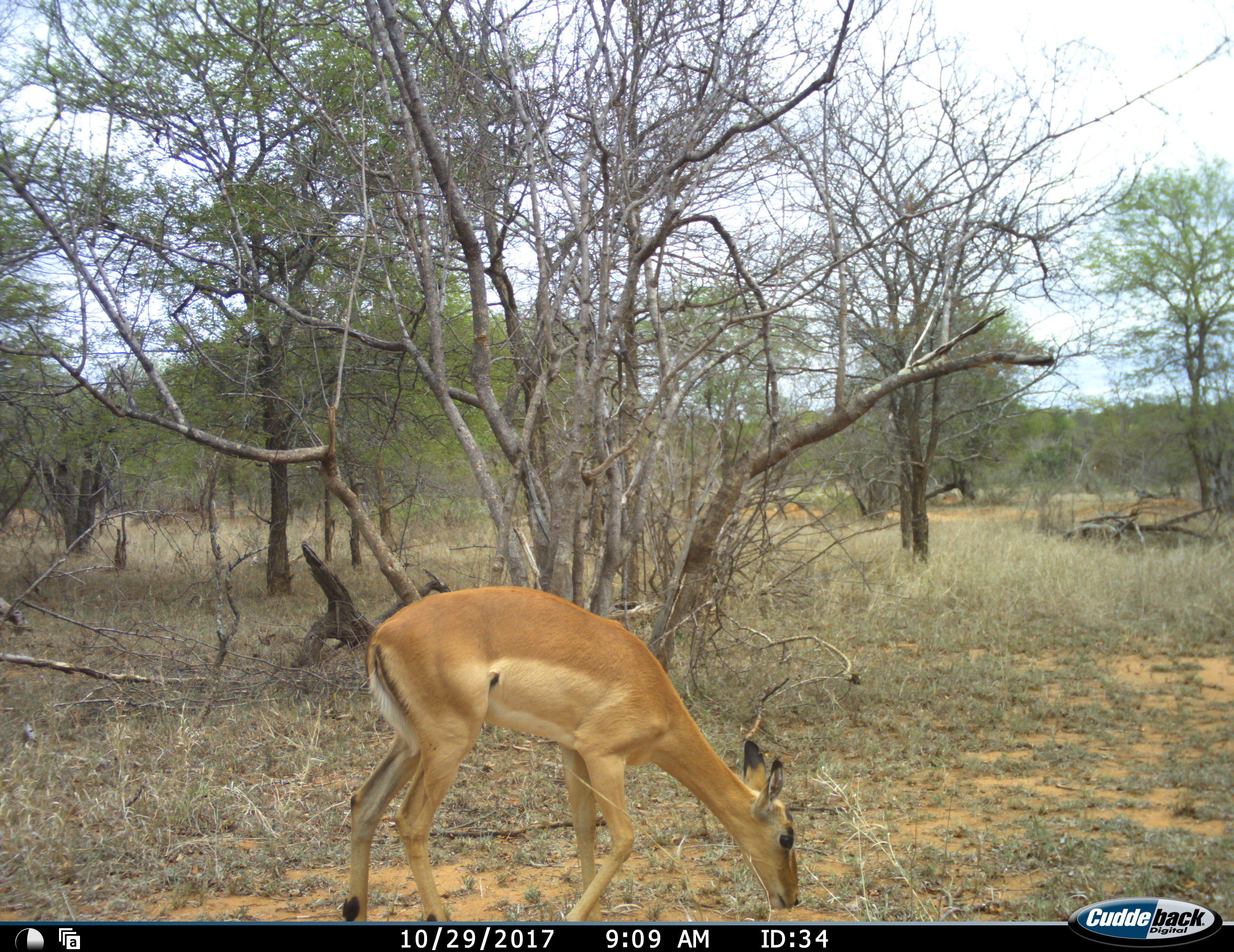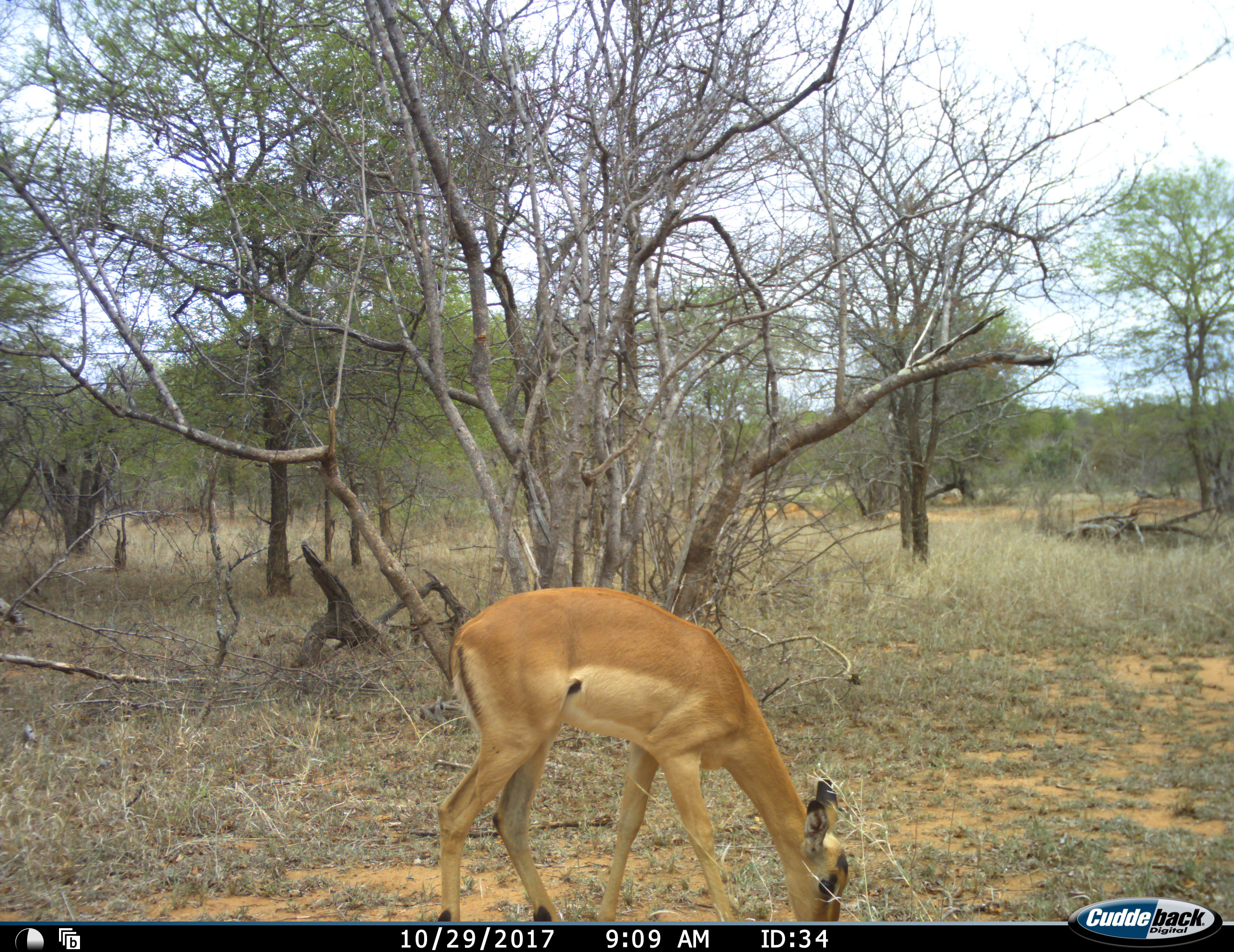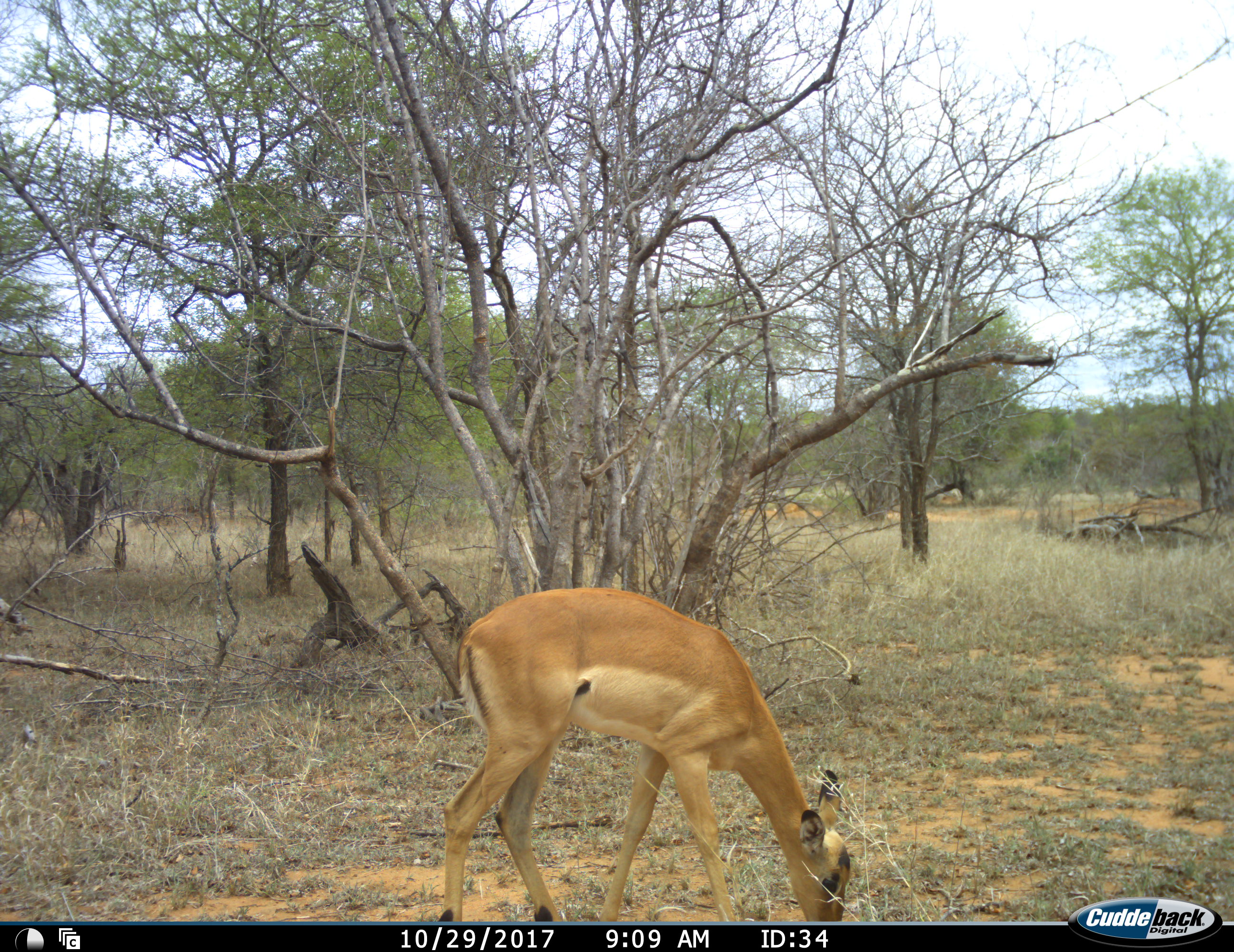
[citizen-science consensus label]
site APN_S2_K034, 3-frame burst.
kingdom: Animalia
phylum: Chordata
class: Mammalia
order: Artiodactyla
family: Bovidae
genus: Aepyceros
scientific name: Aepyceros melampus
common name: impala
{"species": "impala (Aepyceros melampus)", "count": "1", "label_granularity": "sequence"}